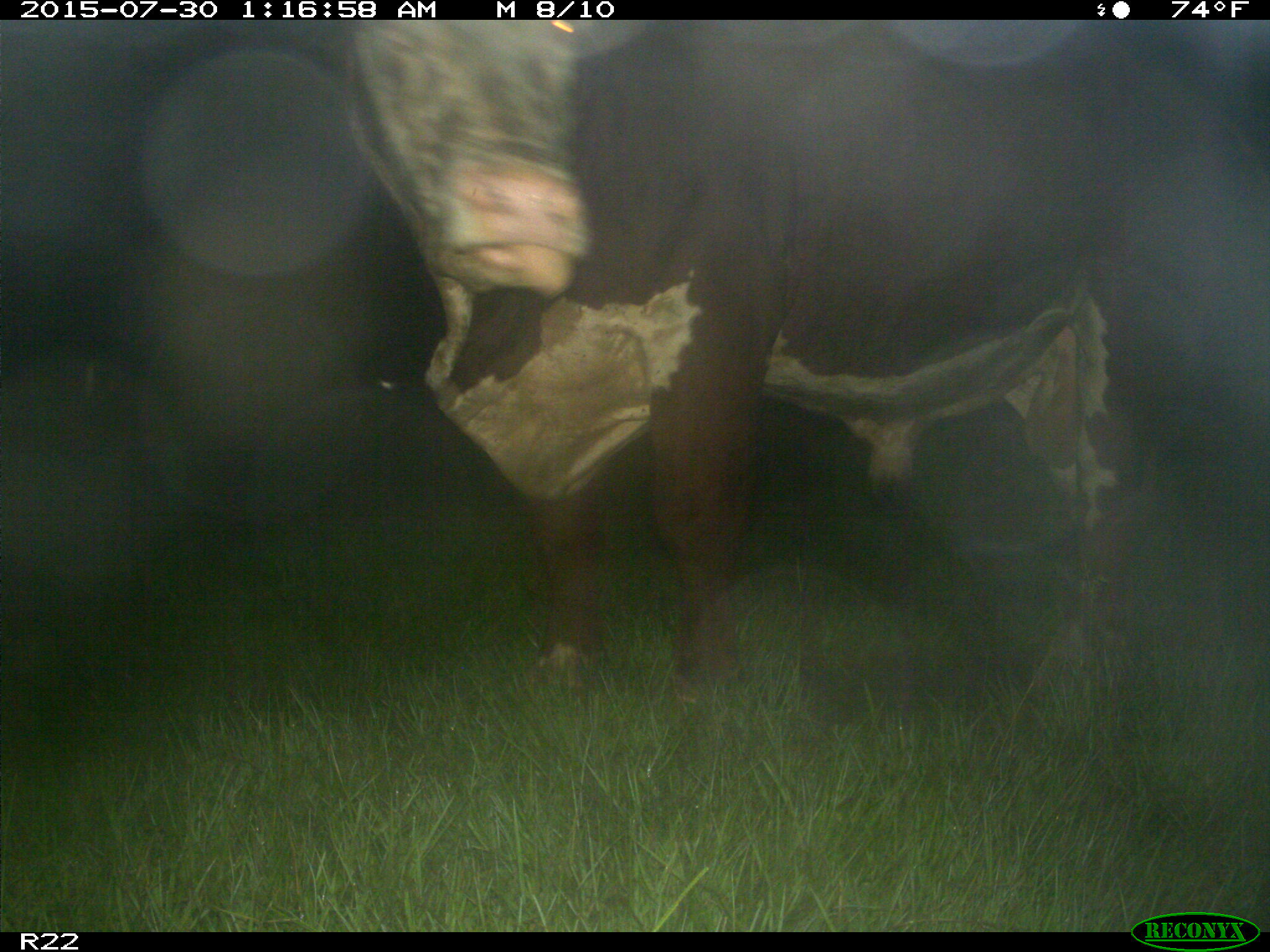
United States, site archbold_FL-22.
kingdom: Animalia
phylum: Chordata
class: Mammalia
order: Artiodactyla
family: Bovidae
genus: Bos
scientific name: Bos taurus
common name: domestic cow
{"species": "Bos taurus (domestic cow)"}